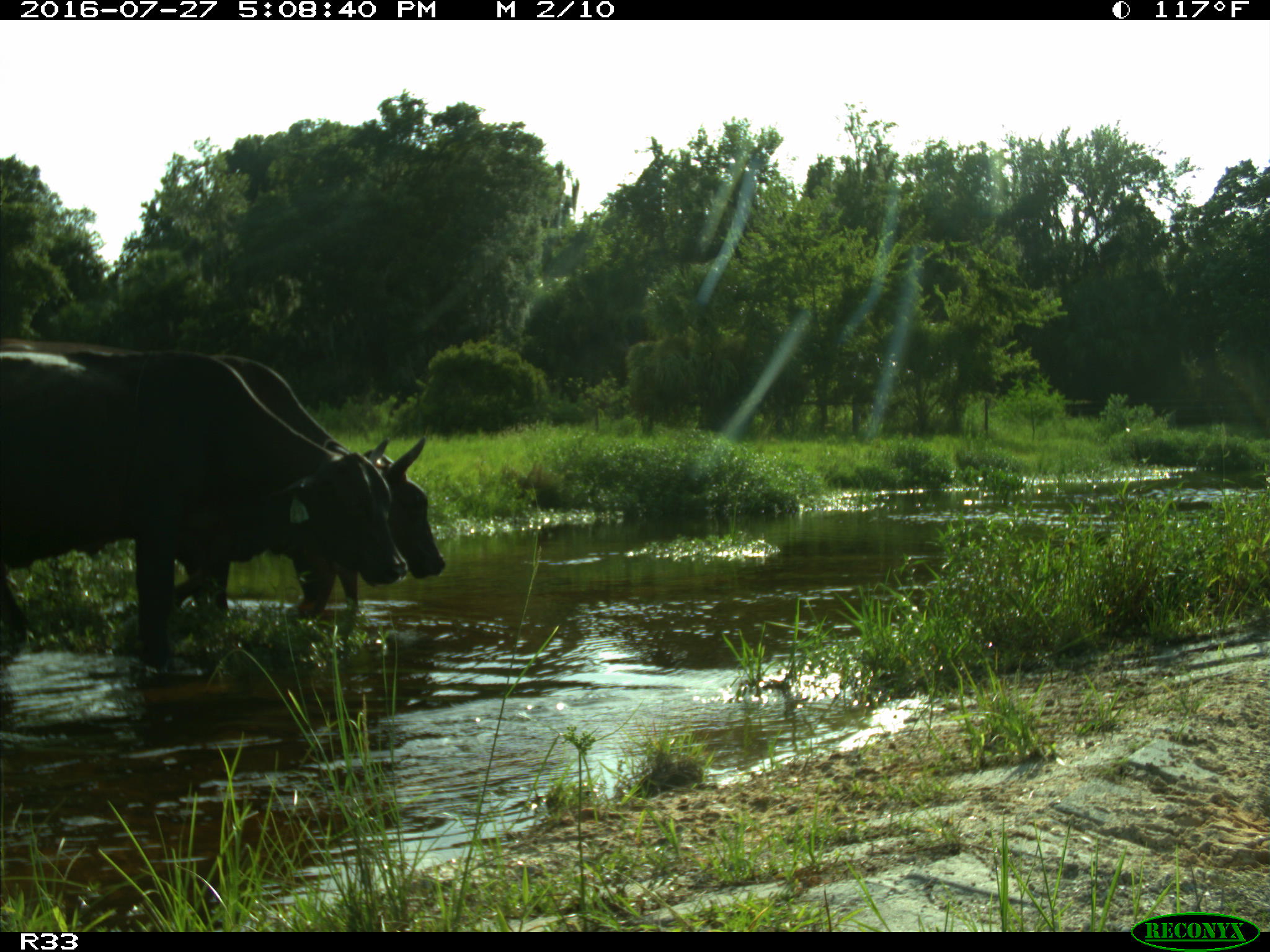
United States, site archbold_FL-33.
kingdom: Animalia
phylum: Chordata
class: Mammalia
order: Artiodactyla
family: Bovidae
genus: Bos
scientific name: Bos taurus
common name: domestic cow